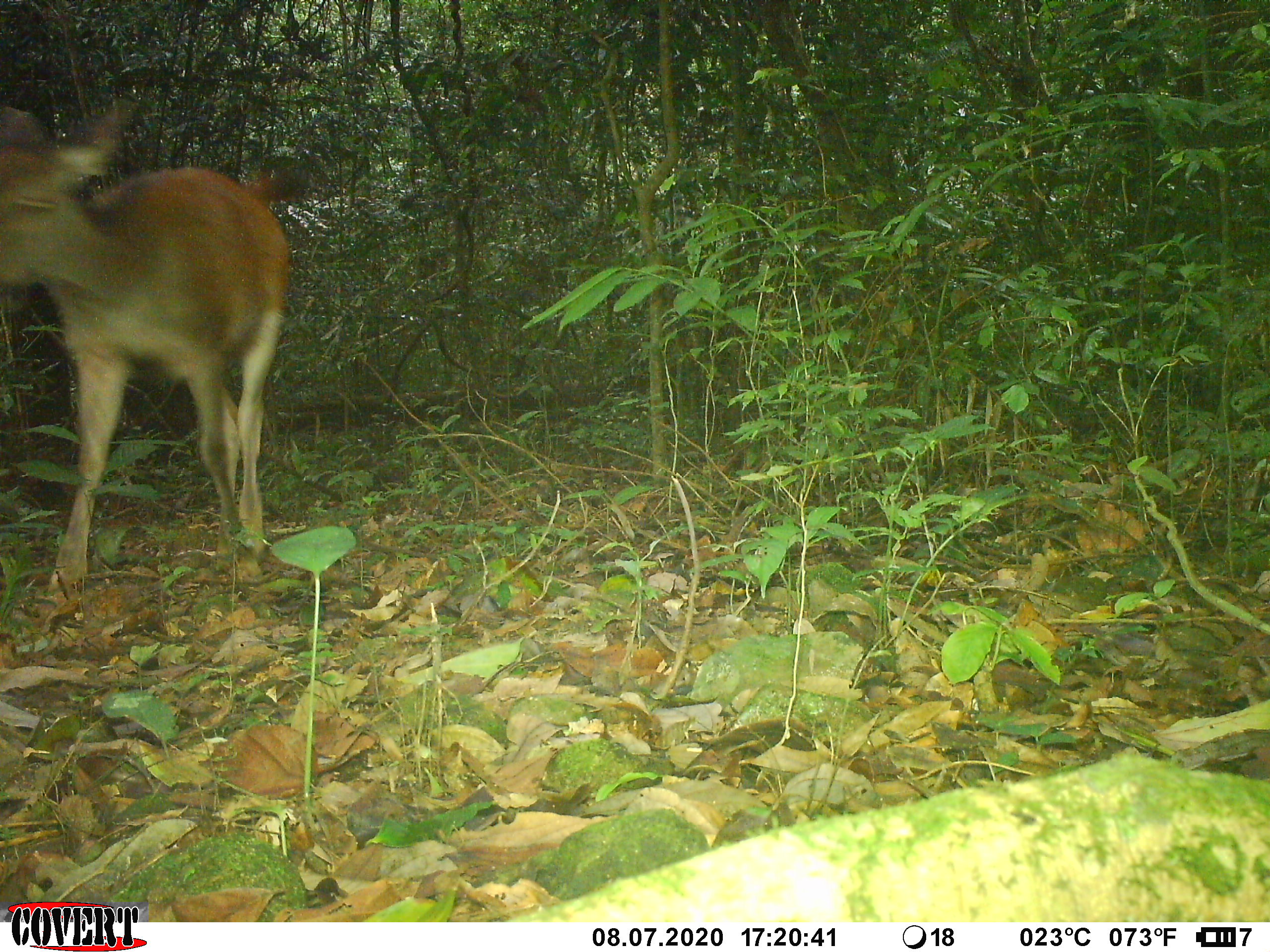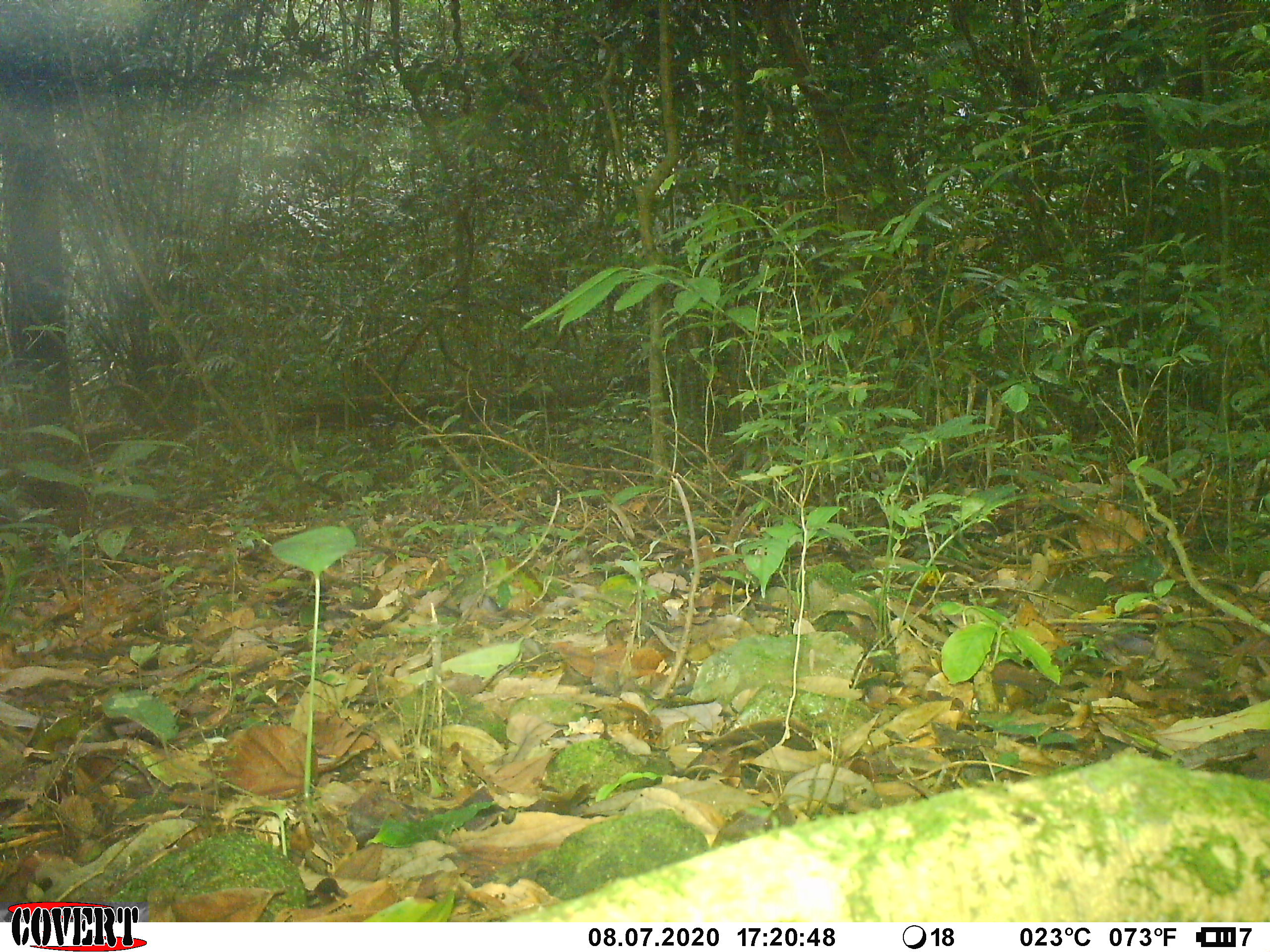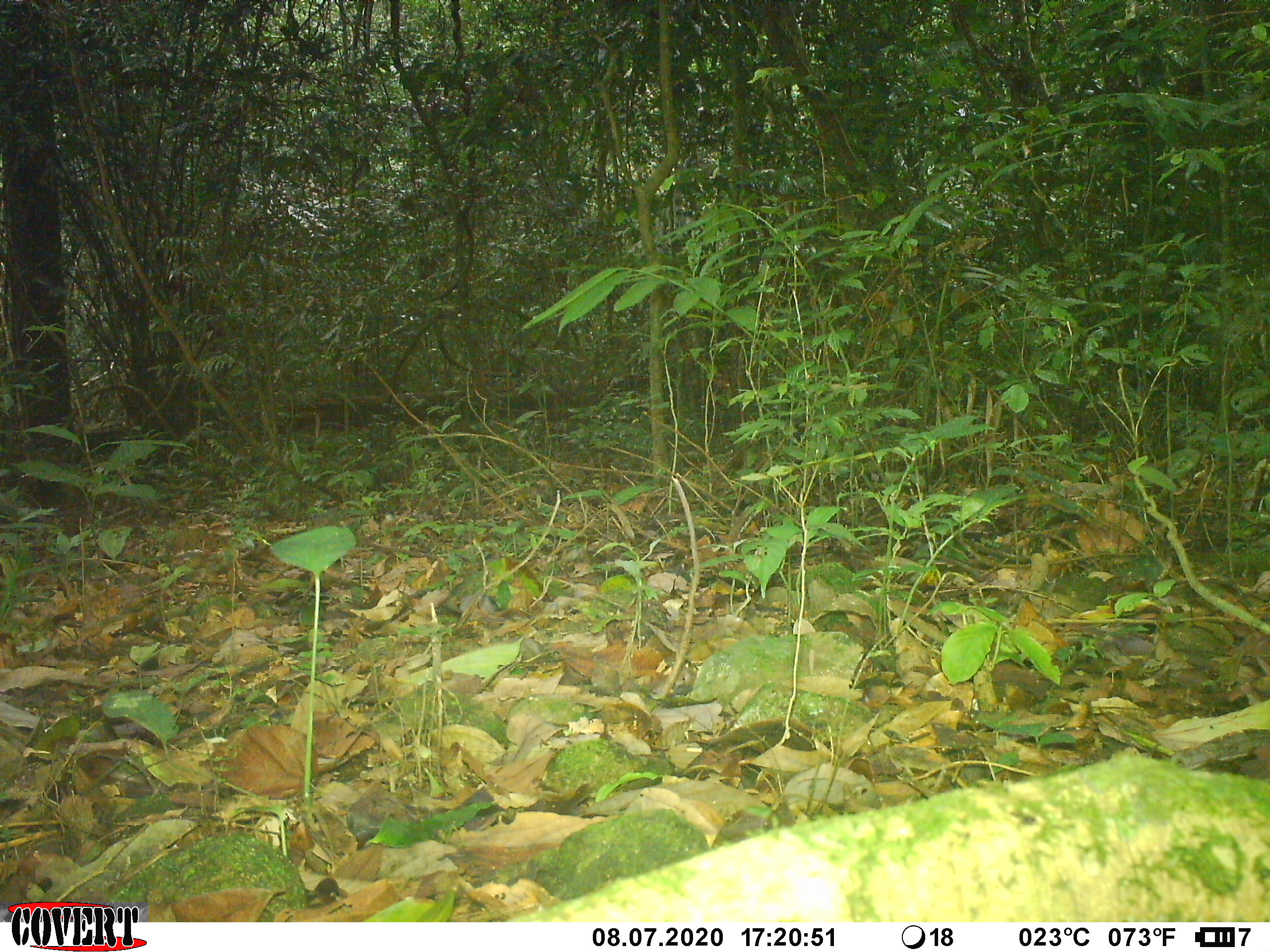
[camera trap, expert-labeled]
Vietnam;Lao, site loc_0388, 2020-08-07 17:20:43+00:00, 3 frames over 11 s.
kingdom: Animalia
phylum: Chordata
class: Mammalia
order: Artiodactyla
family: Cervidae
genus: Rusa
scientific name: Rusa unicolor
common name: sambar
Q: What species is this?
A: Sambar (Rusa unicolor).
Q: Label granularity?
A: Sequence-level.